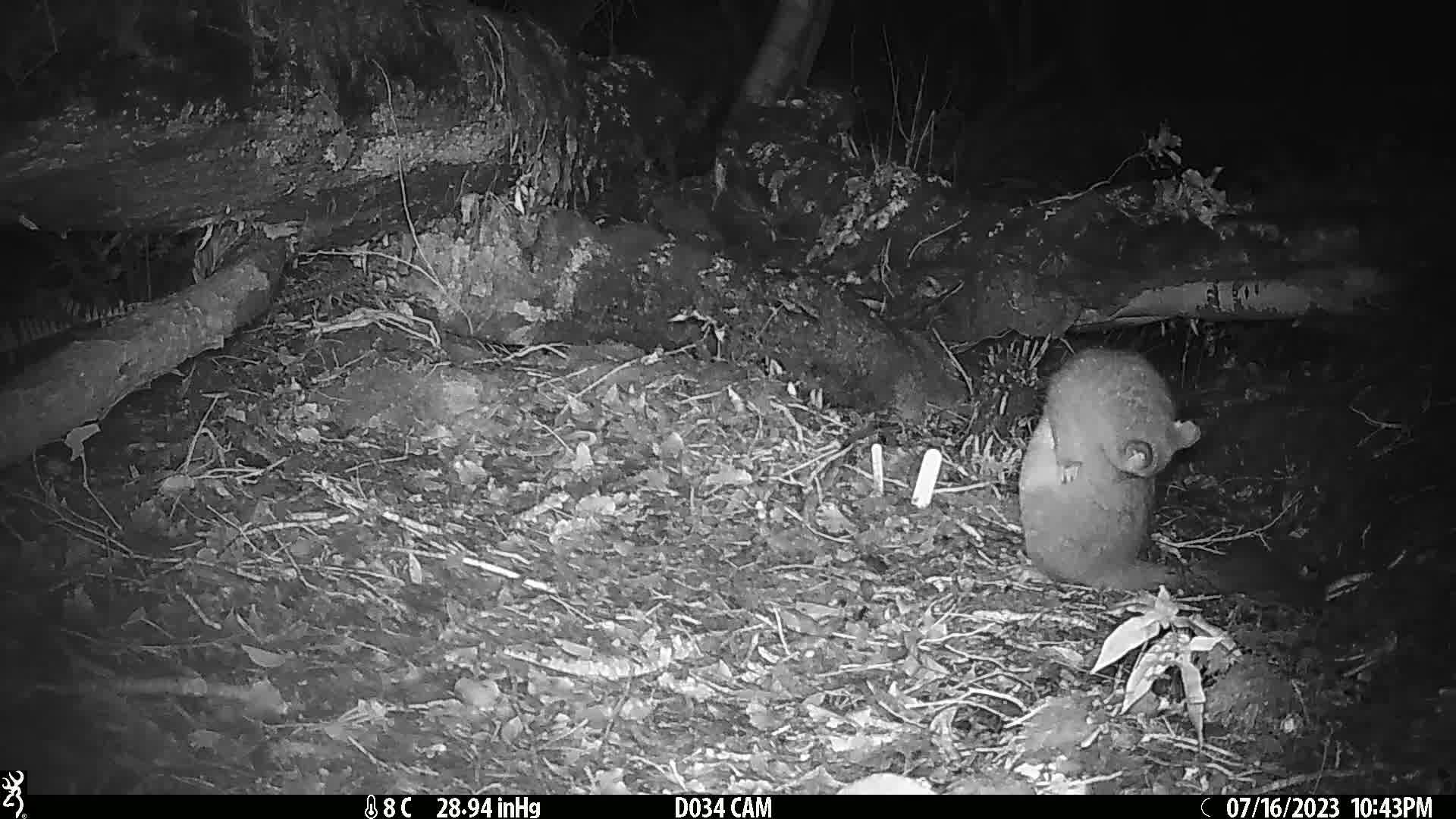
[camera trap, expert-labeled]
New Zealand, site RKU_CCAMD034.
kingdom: Animalia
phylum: Chordata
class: Mammalia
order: Diprotodontia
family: Phalangeridae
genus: Trichosurus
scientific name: Trichosurus vulpecula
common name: common brushtail possum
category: possum